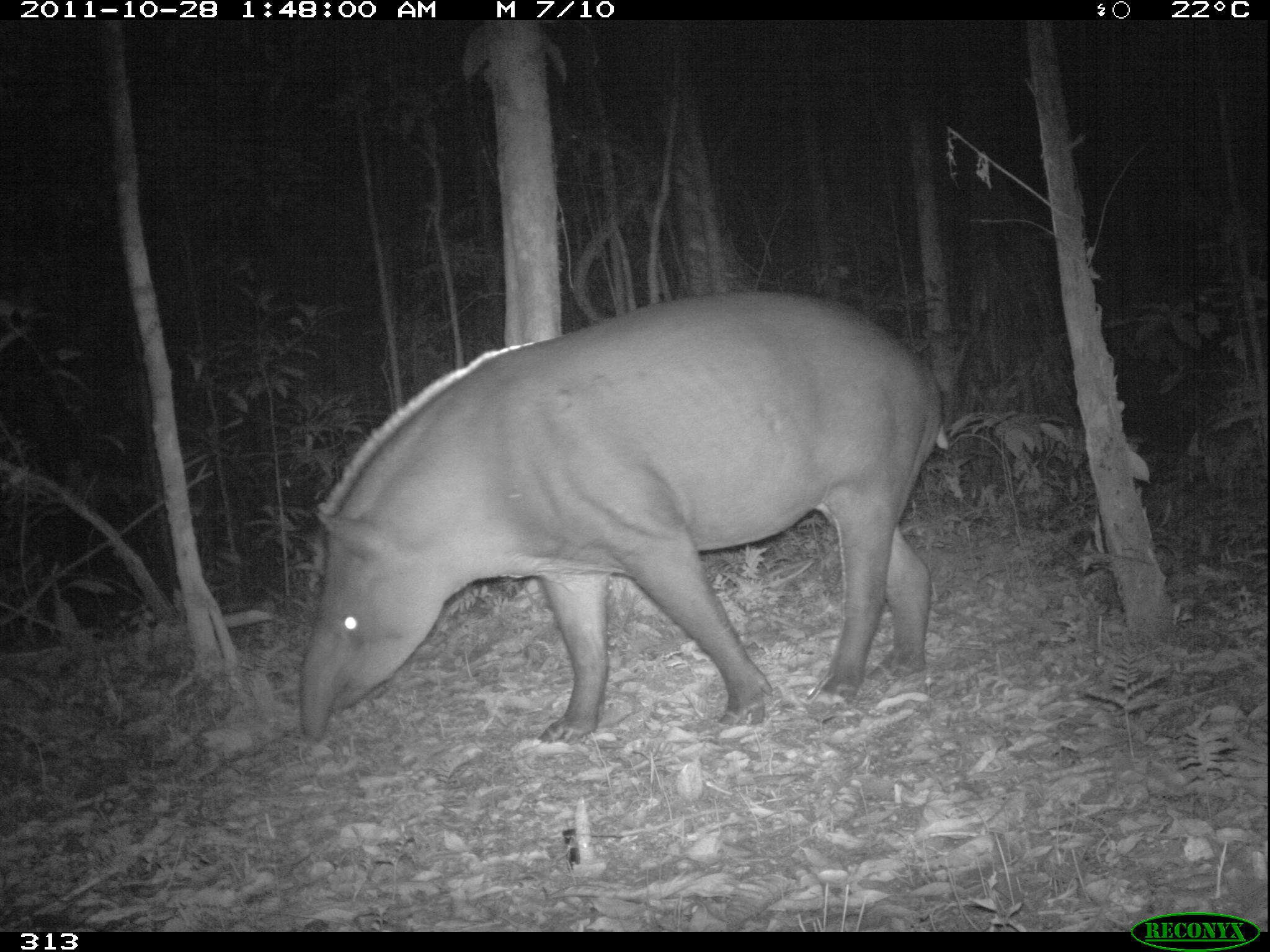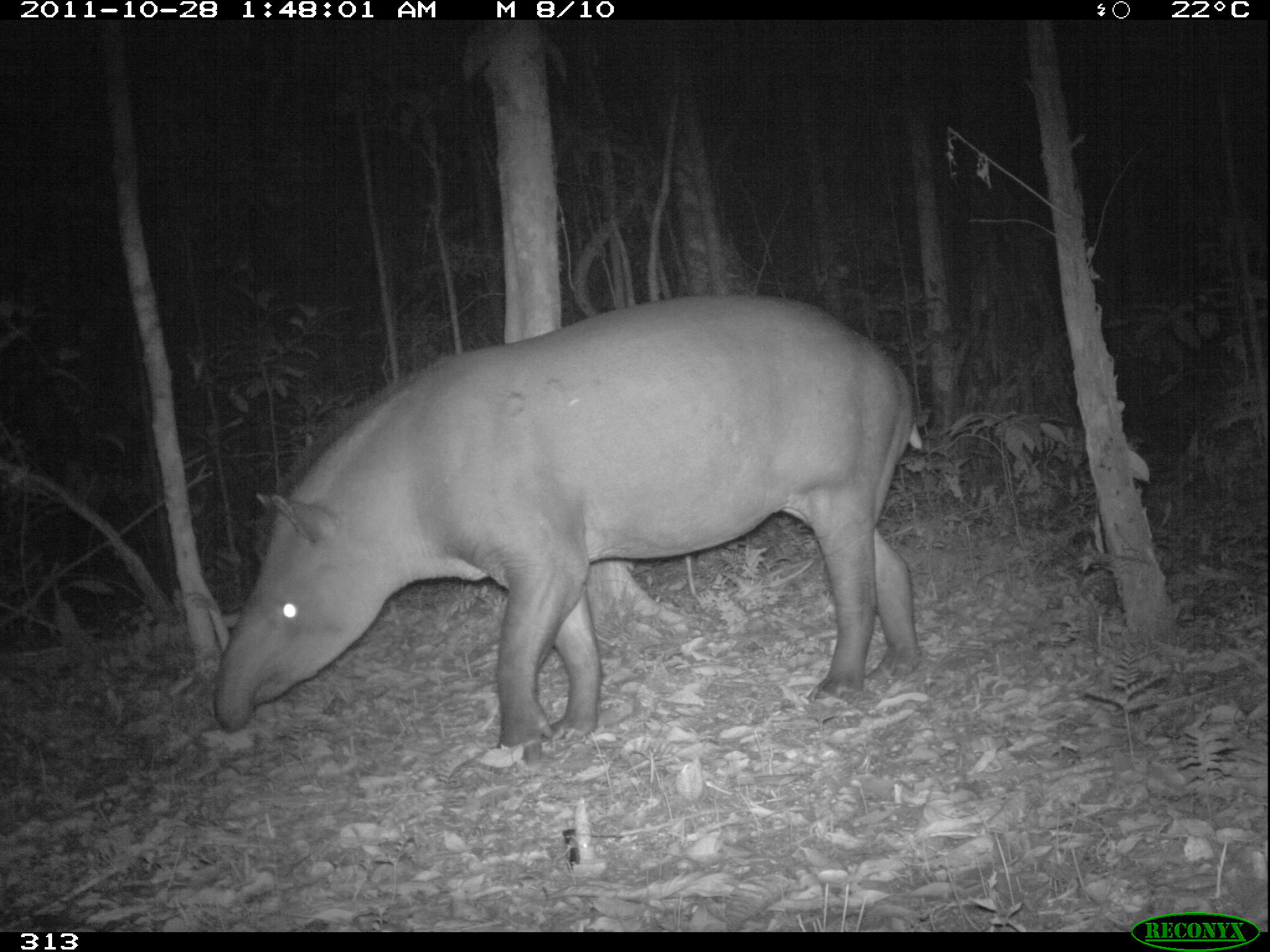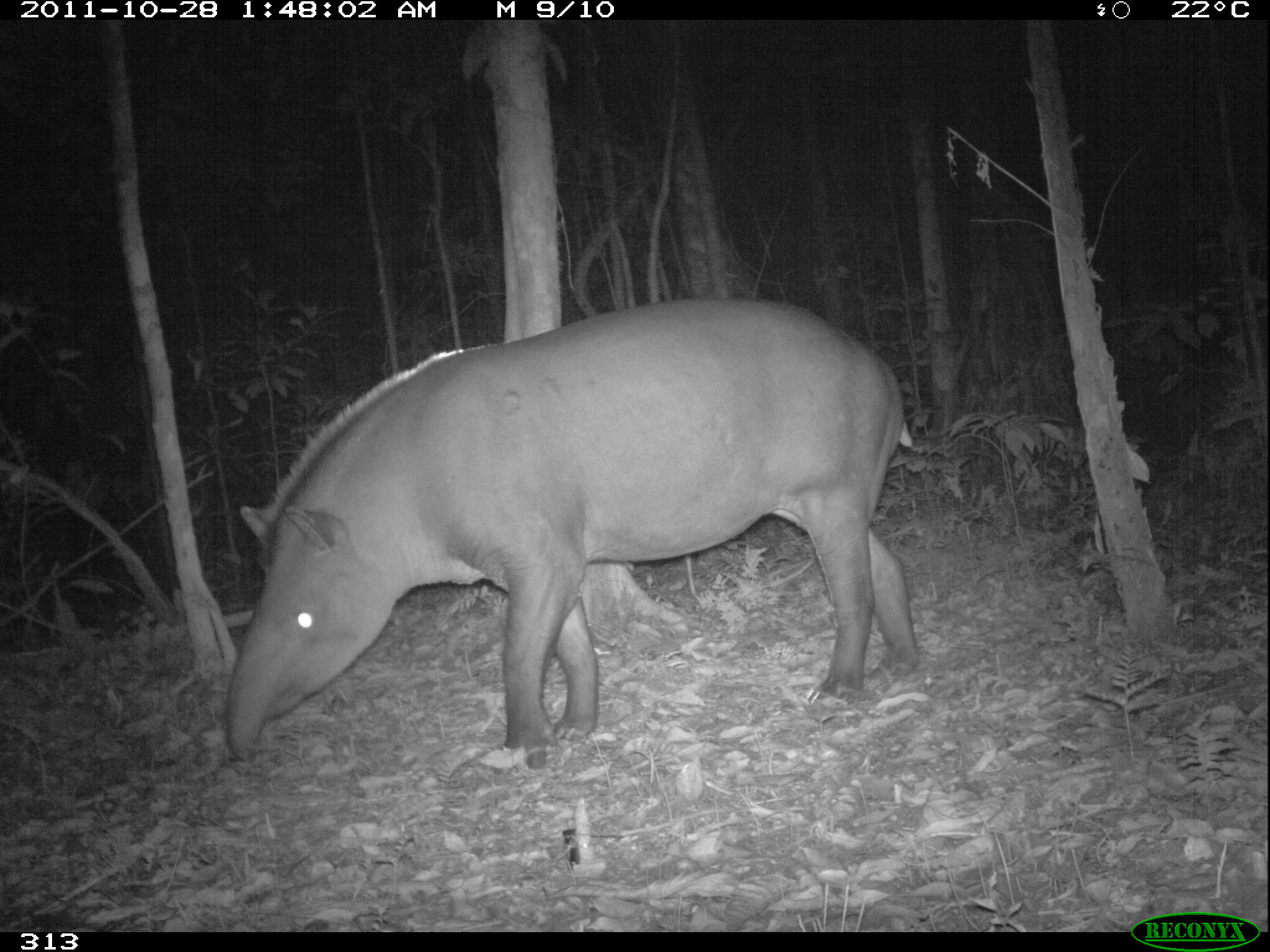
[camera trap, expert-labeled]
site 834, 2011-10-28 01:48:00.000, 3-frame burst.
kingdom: Animalia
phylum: Chordata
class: Mammalia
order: Perissodactyla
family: Tapiridae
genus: Tapirus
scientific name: Tapirus terrestris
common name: south american tapir